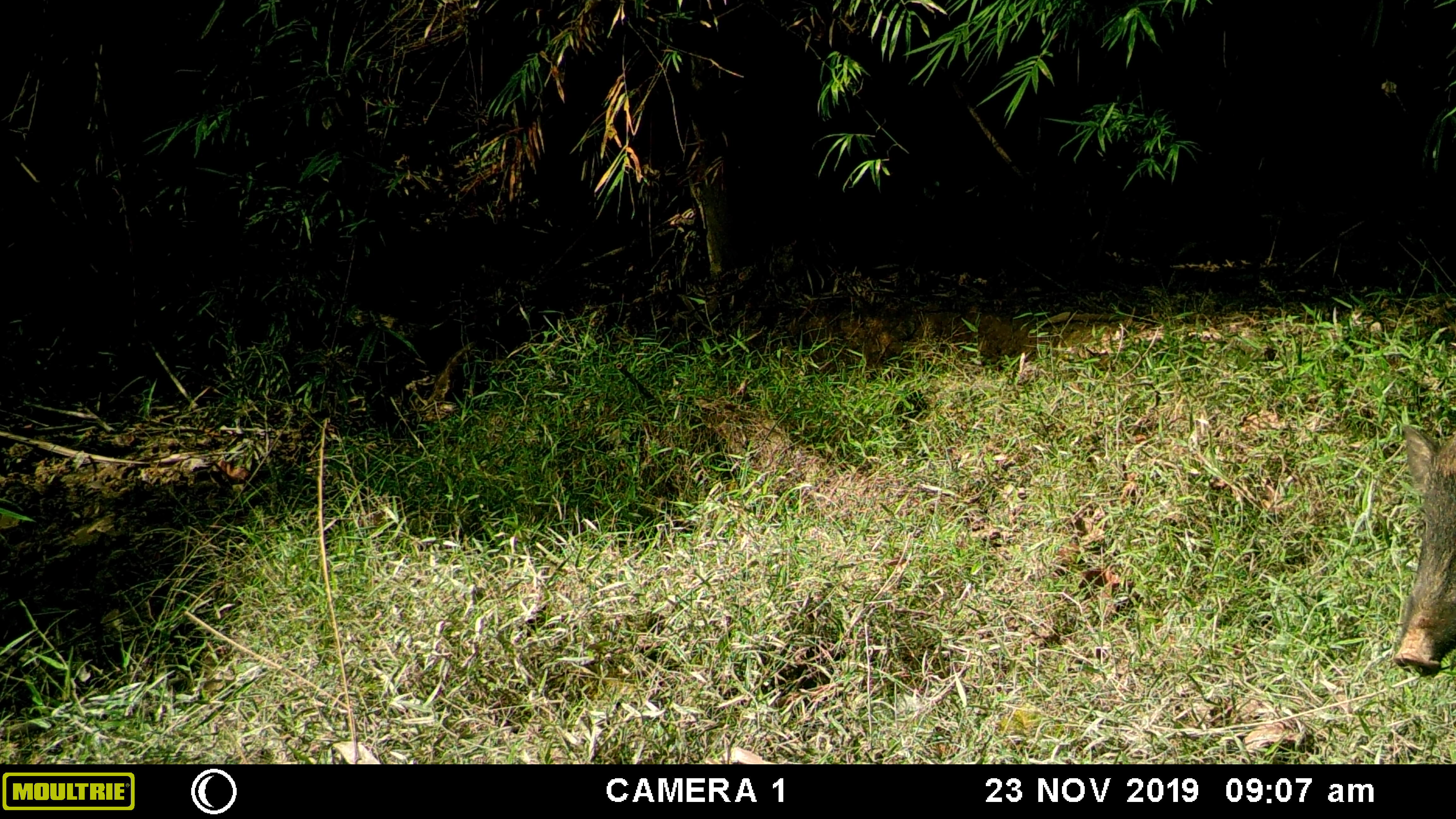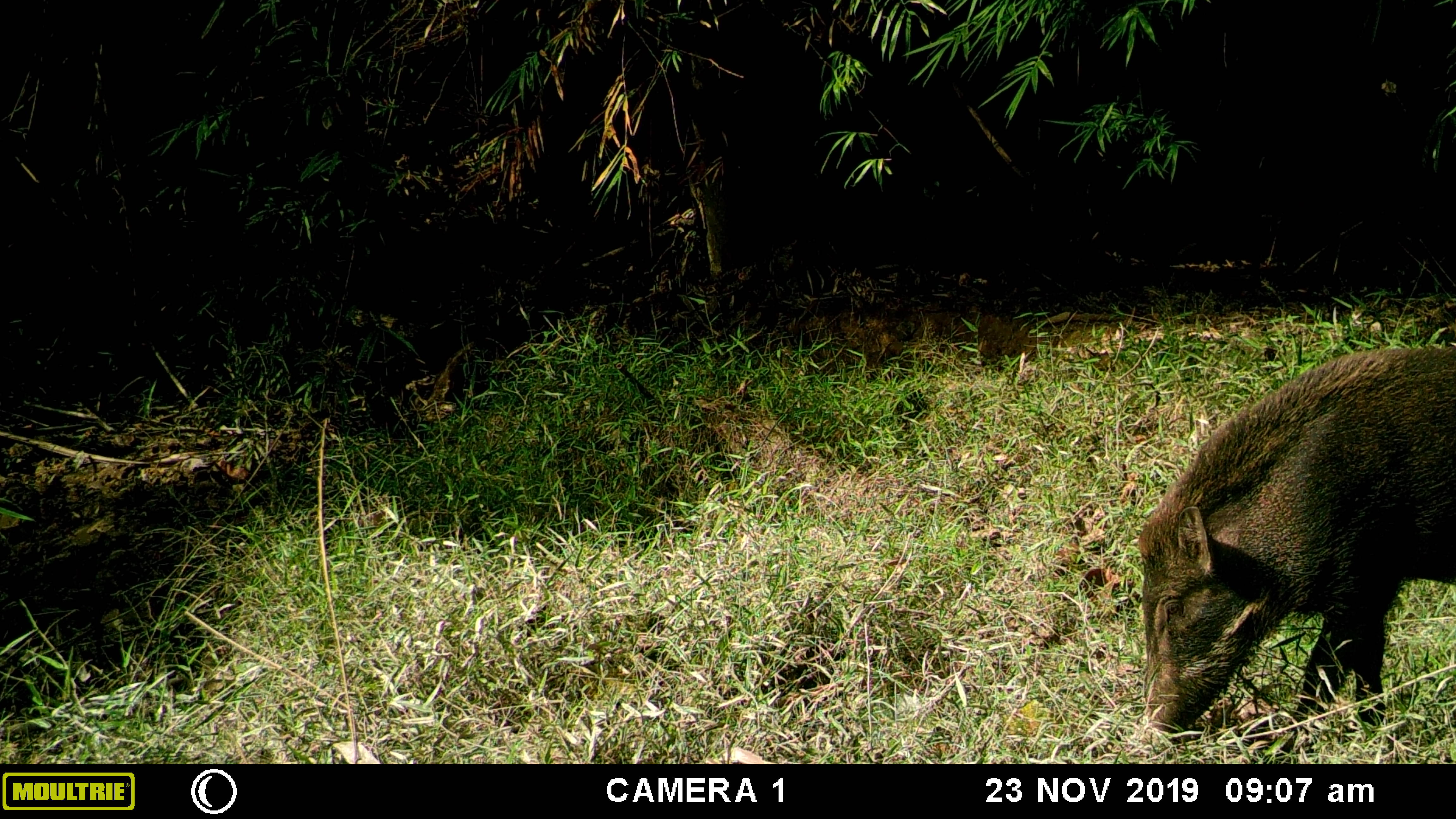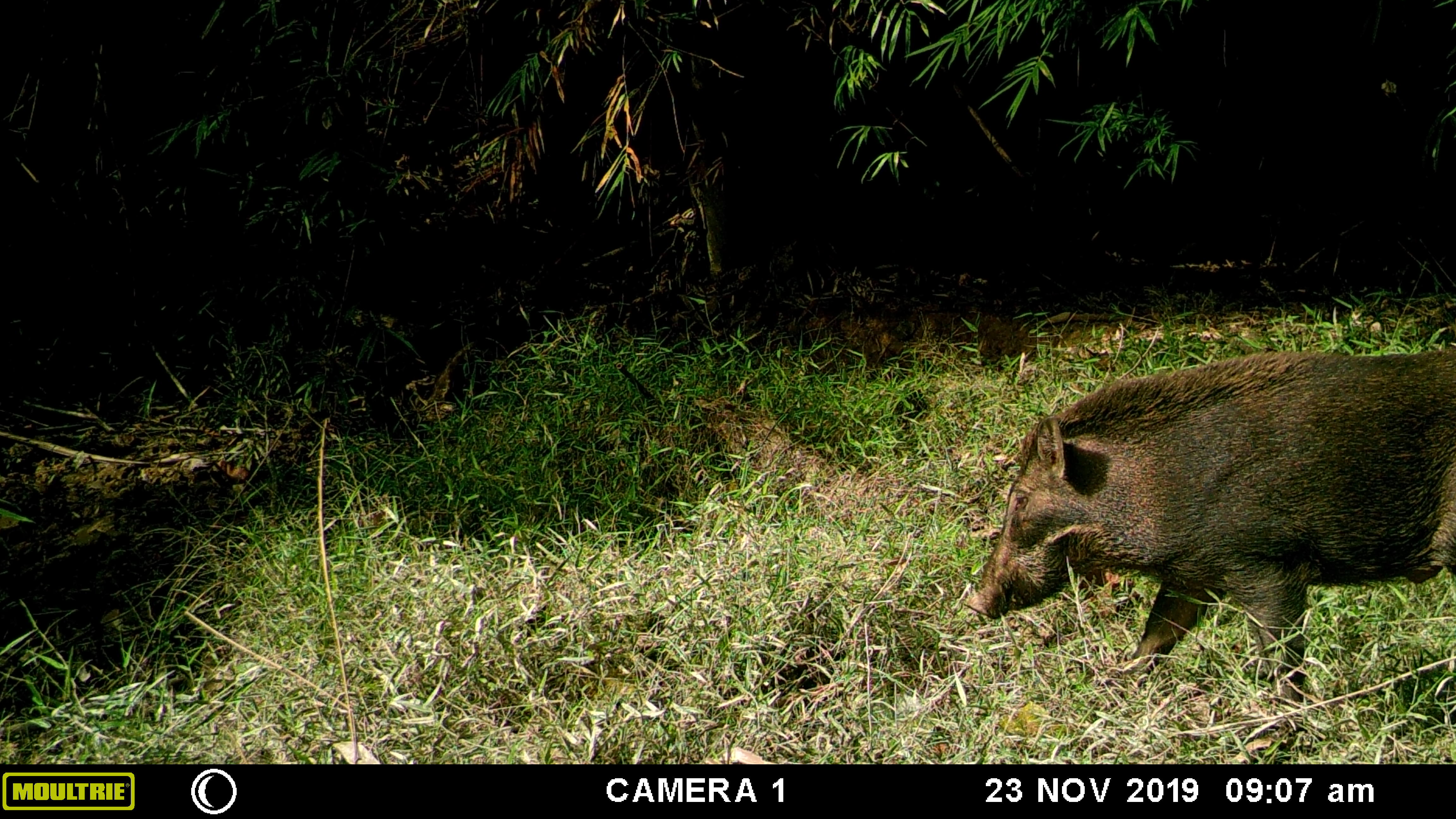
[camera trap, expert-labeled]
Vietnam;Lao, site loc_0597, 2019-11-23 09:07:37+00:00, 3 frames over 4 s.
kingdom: Animalia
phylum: Chordata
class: Mammalia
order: Artiodactyla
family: Suidae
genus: Sus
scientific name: Sus scrofa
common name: eurasian wild pig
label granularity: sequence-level